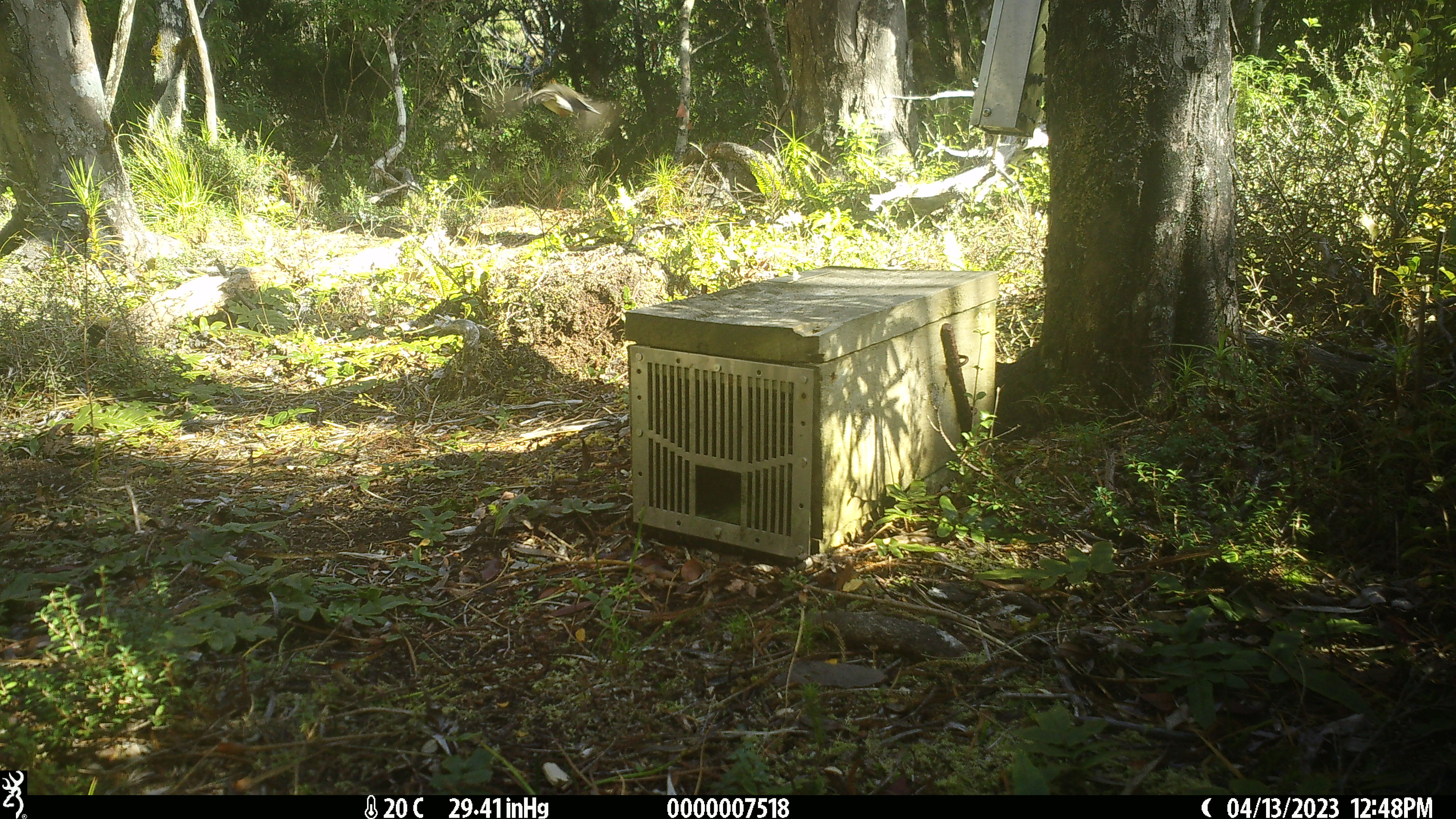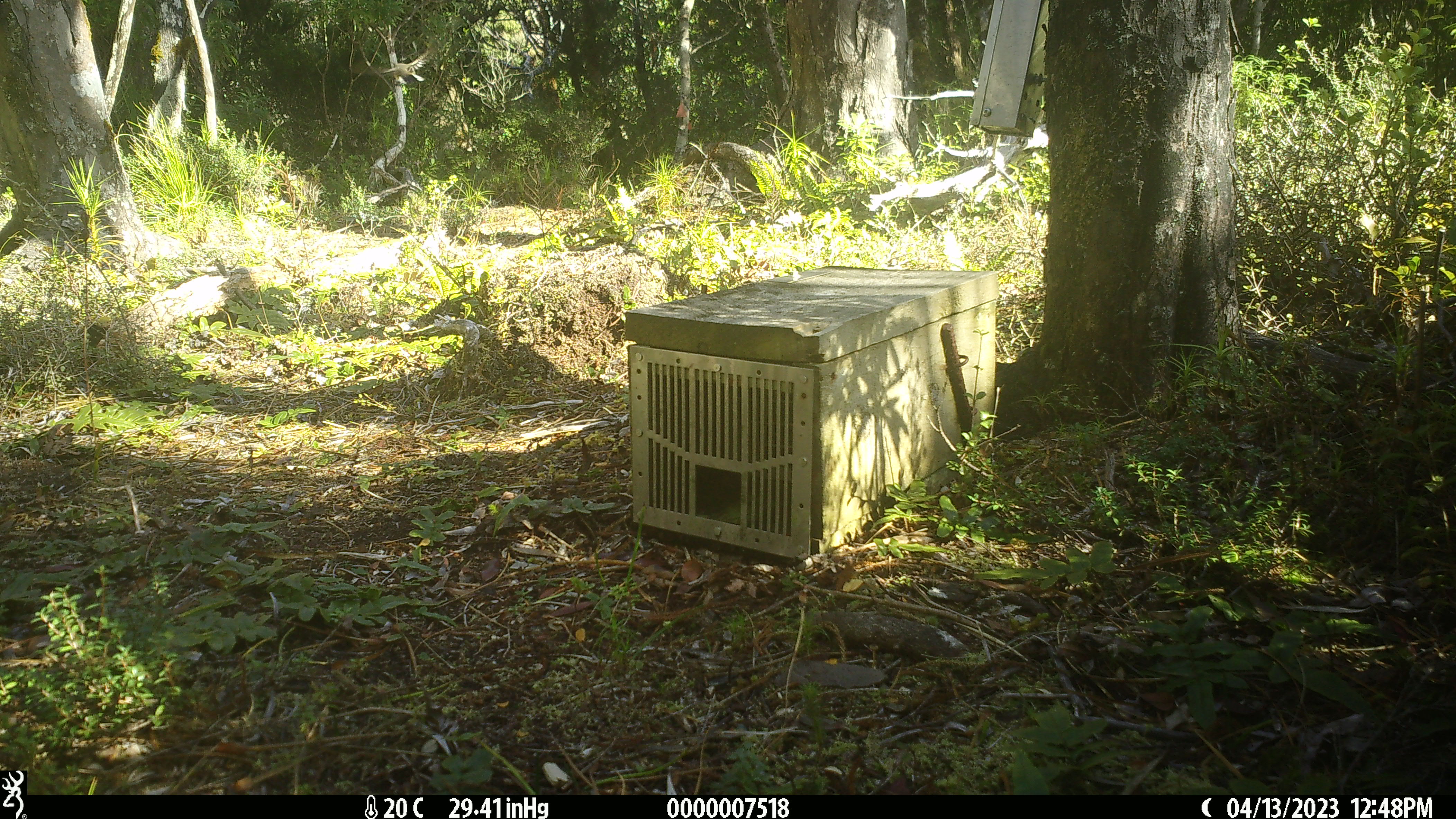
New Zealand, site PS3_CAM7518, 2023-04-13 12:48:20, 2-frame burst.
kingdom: Animalia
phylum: Chordata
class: Aves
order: Passeriformes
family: Petroicidae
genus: Petroica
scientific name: Petroica macrocephala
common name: tomtit